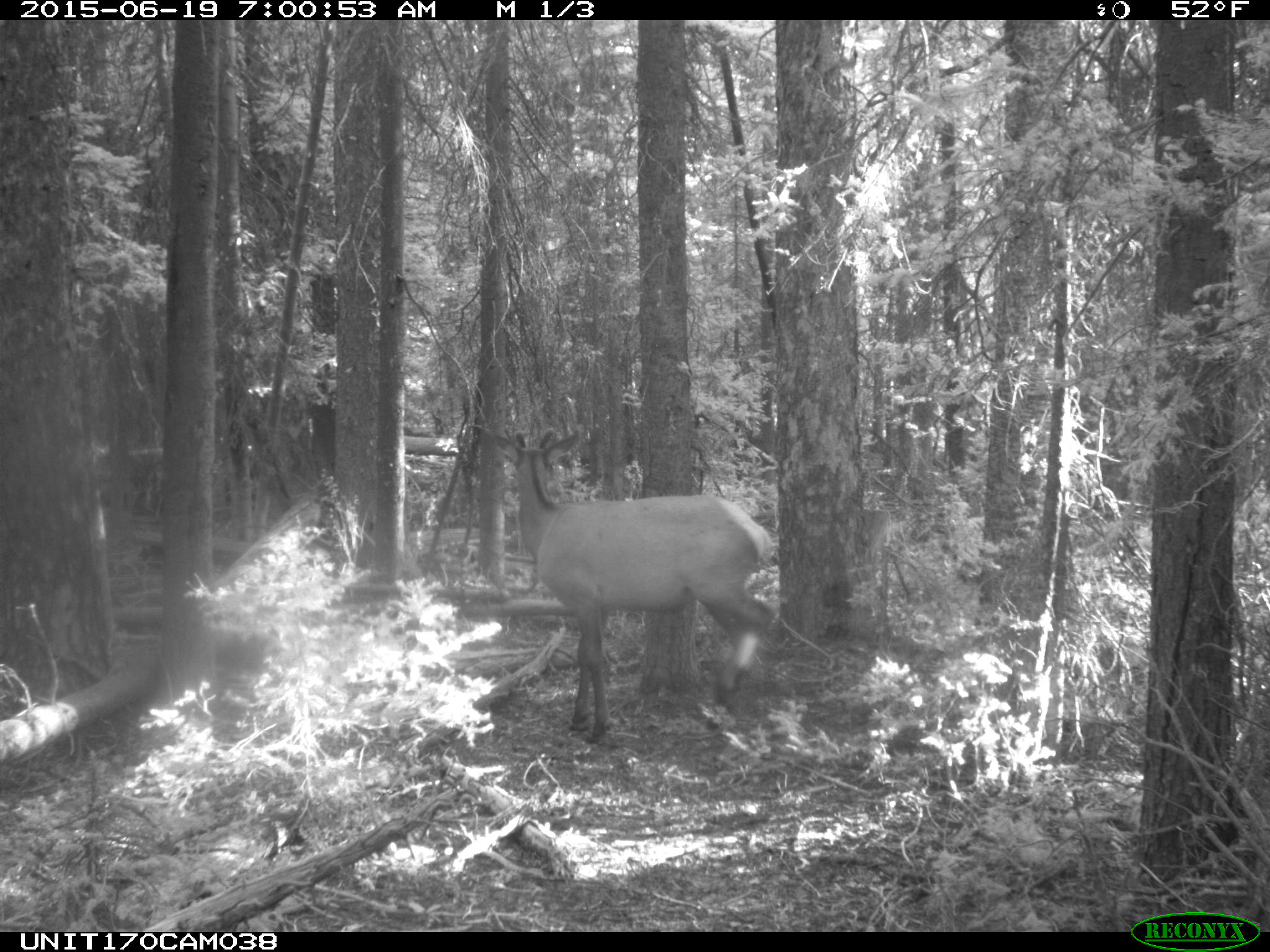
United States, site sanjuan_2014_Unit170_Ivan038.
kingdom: Animalia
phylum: Chordata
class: Mammalia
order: Artiodactyla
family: Cervidae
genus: Cervus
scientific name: Cervus elaphus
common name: red deer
Cervus elaphus (red deer).